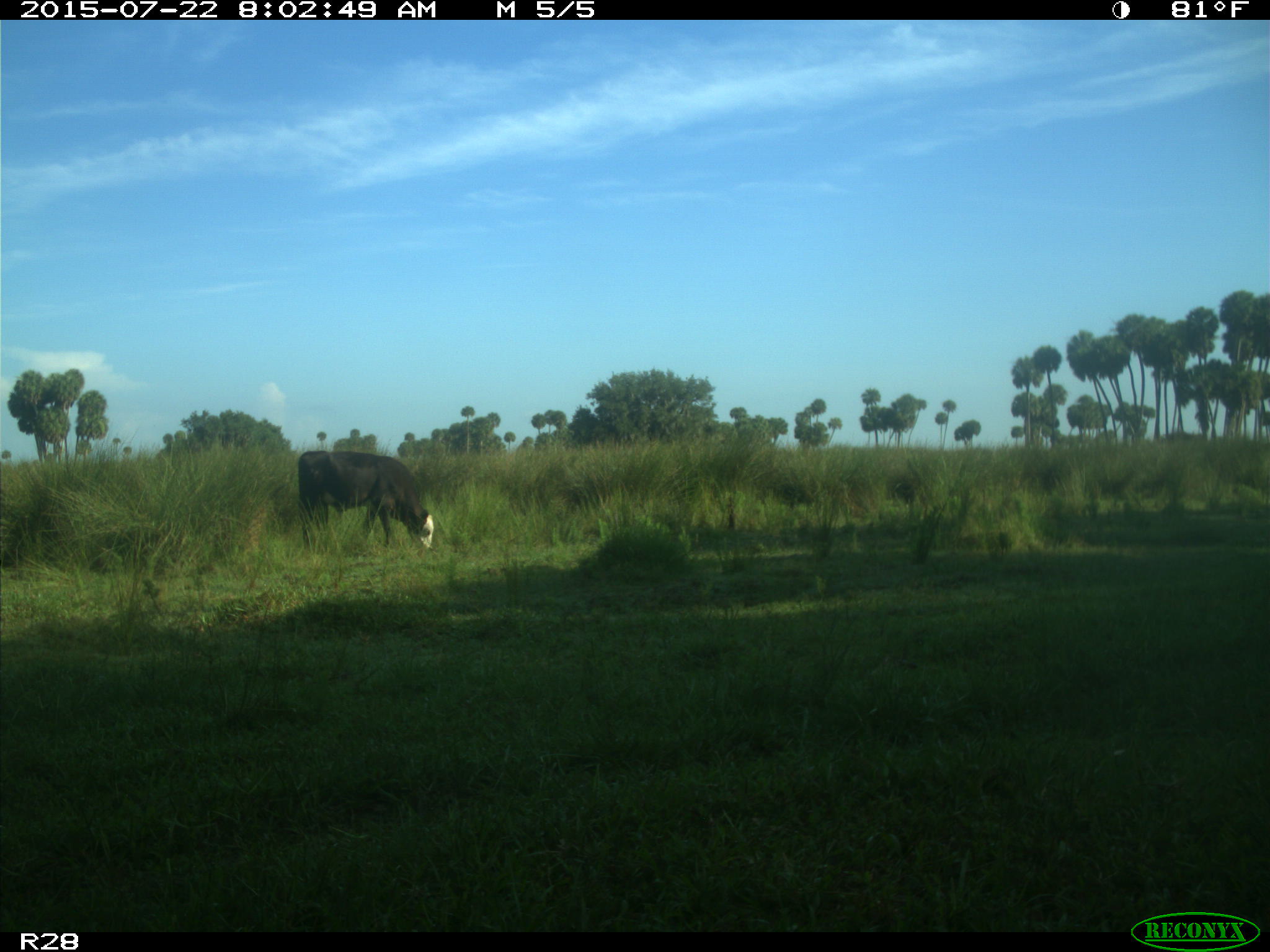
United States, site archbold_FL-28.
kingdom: Animalia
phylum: Chordata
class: Mammalia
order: Artiodactyla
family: Bovidae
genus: Bos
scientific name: Bos taurus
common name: domestic cow